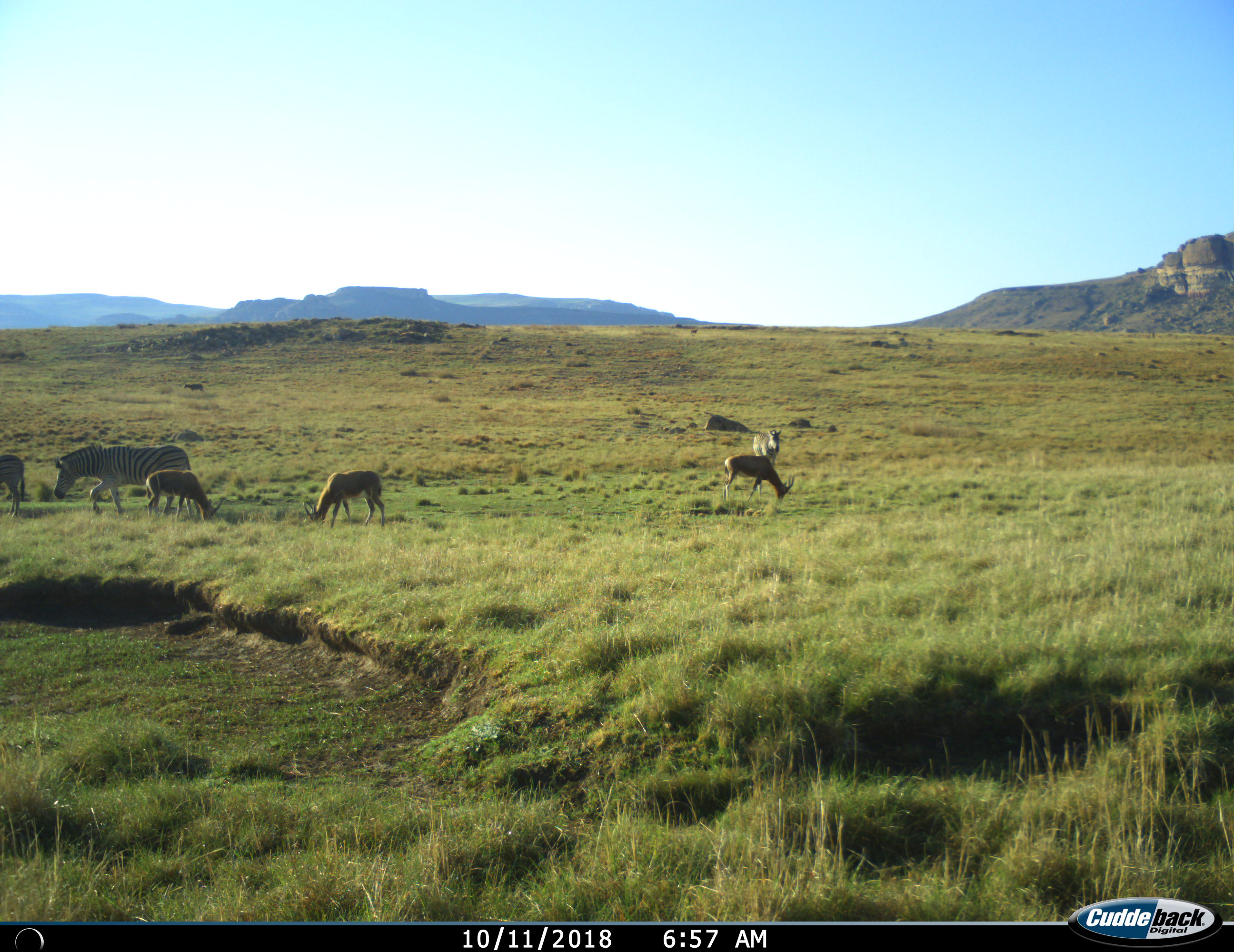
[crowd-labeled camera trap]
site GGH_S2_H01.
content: unidentified animal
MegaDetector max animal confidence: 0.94